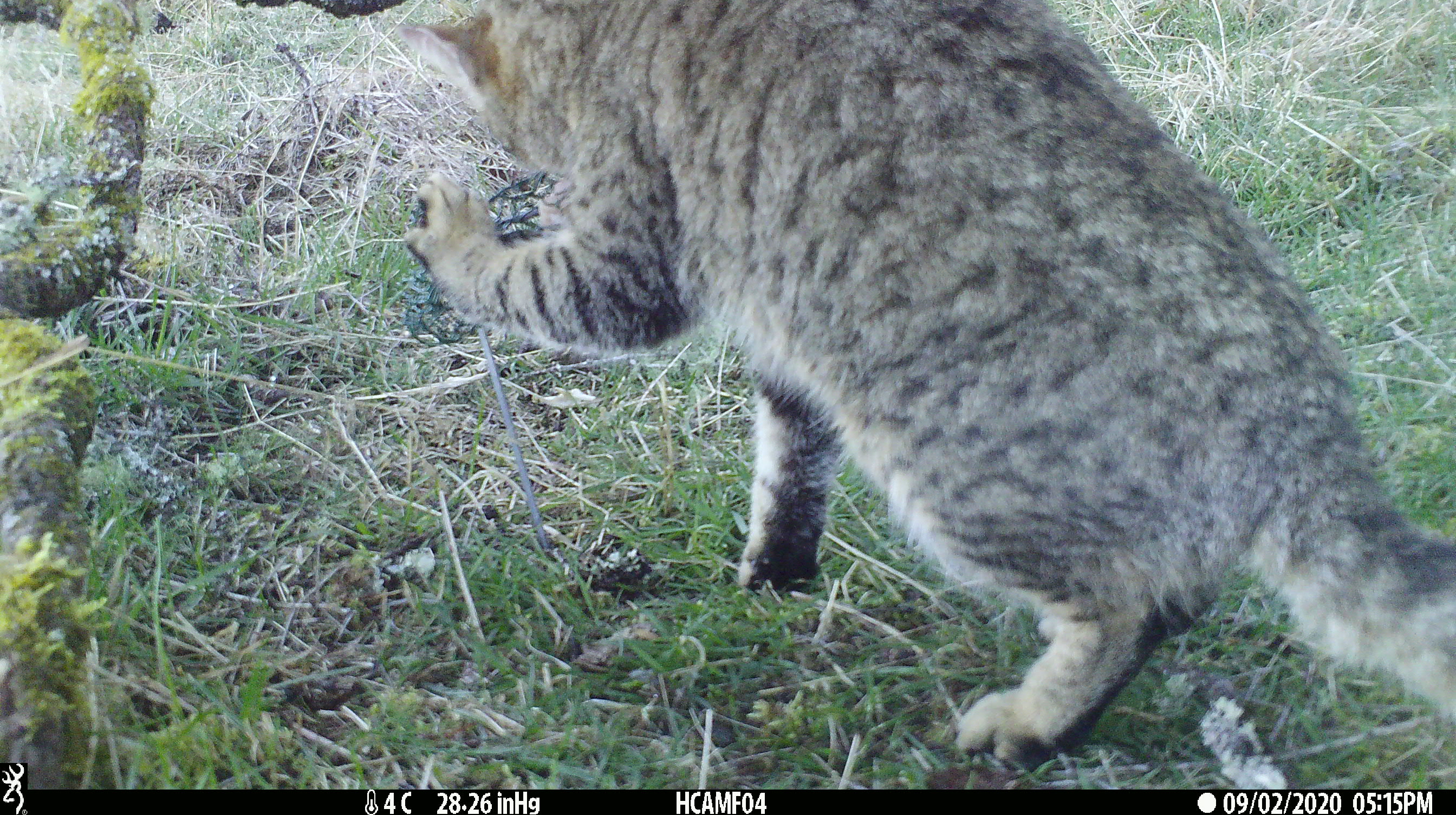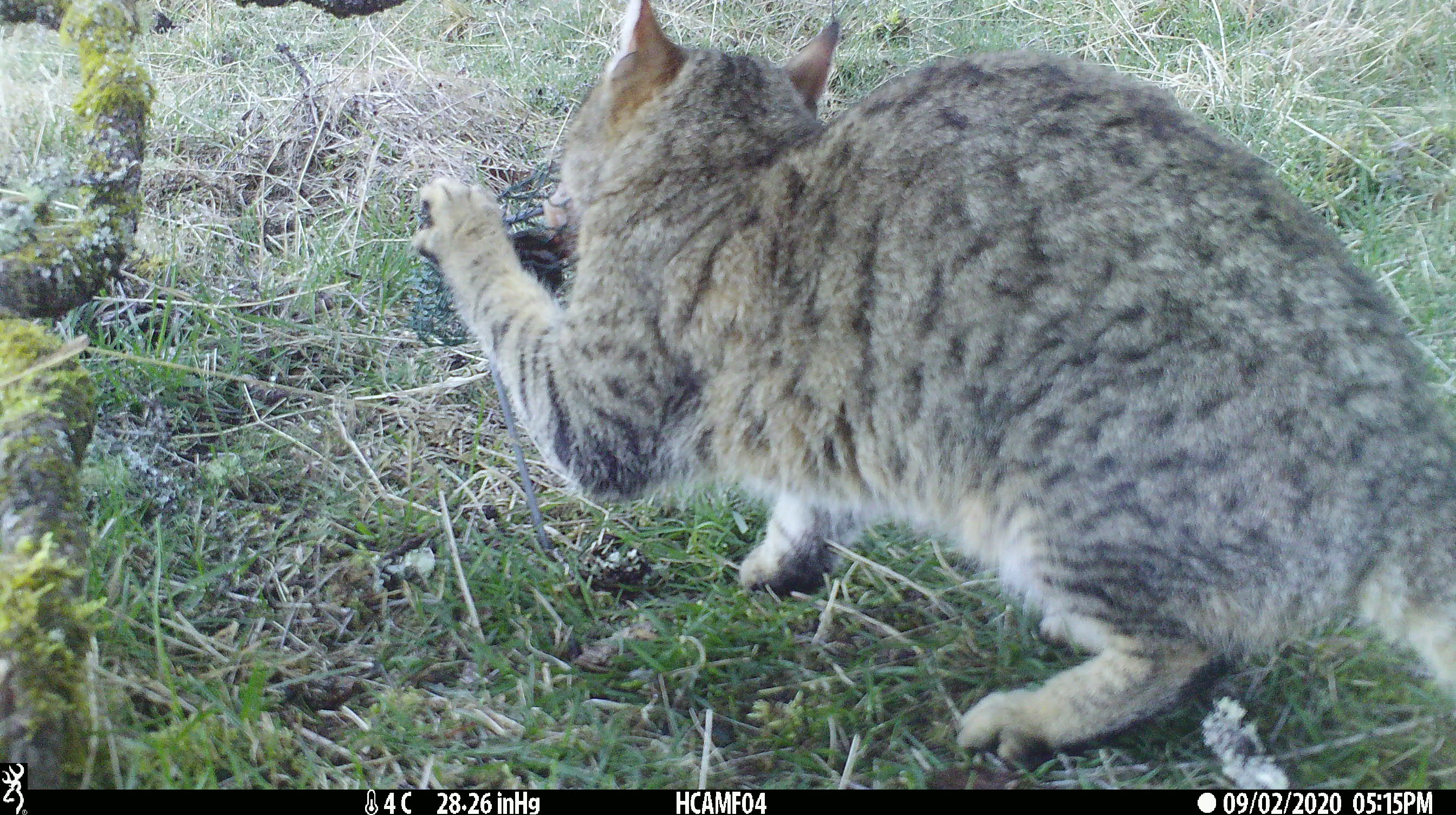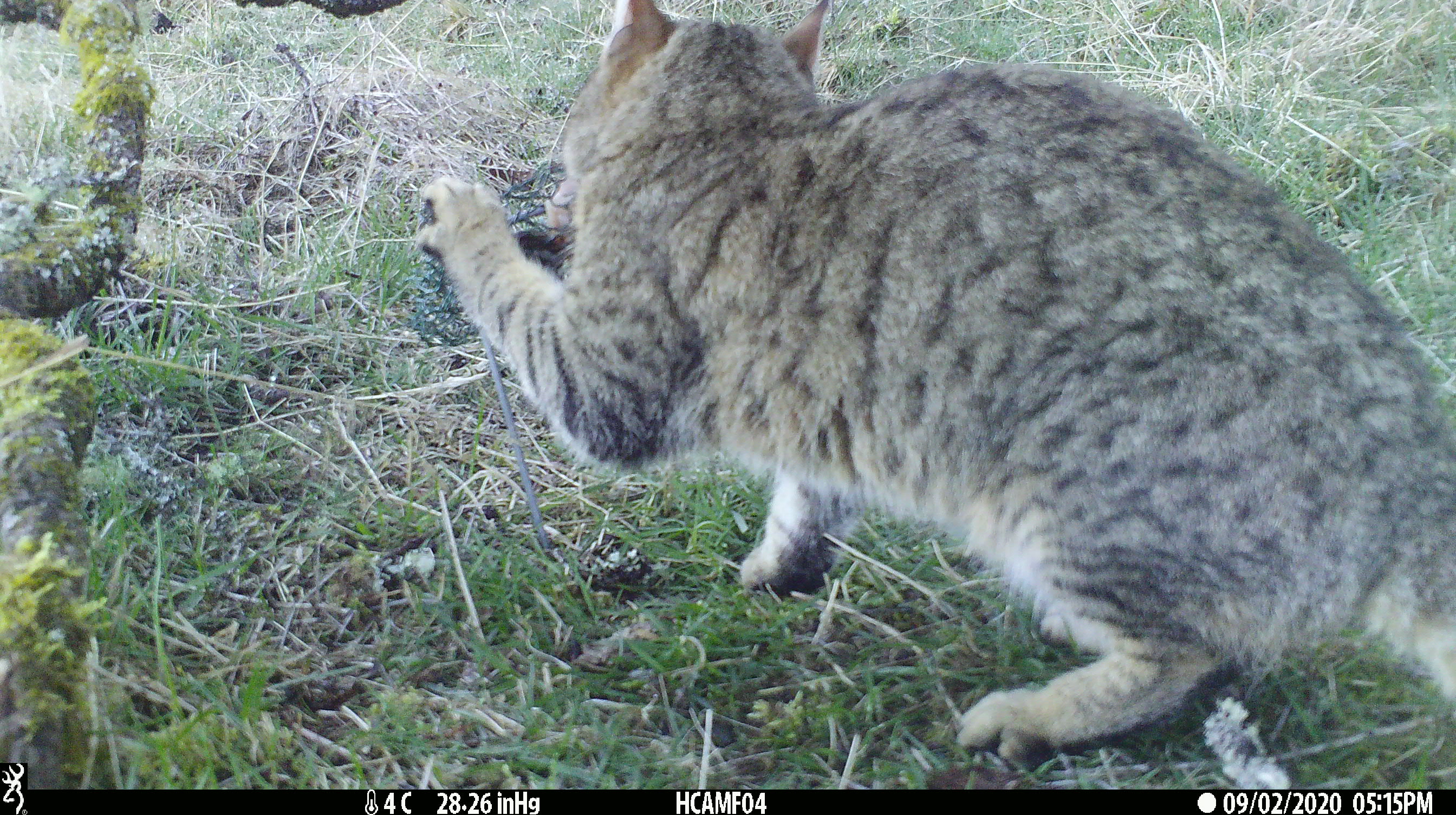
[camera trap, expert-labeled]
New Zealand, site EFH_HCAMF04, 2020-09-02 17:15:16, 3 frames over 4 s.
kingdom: Animalia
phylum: Chordata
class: Mammalia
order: Carnivora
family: Felidae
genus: Felis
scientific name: Felis catus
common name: domestic cat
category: cat